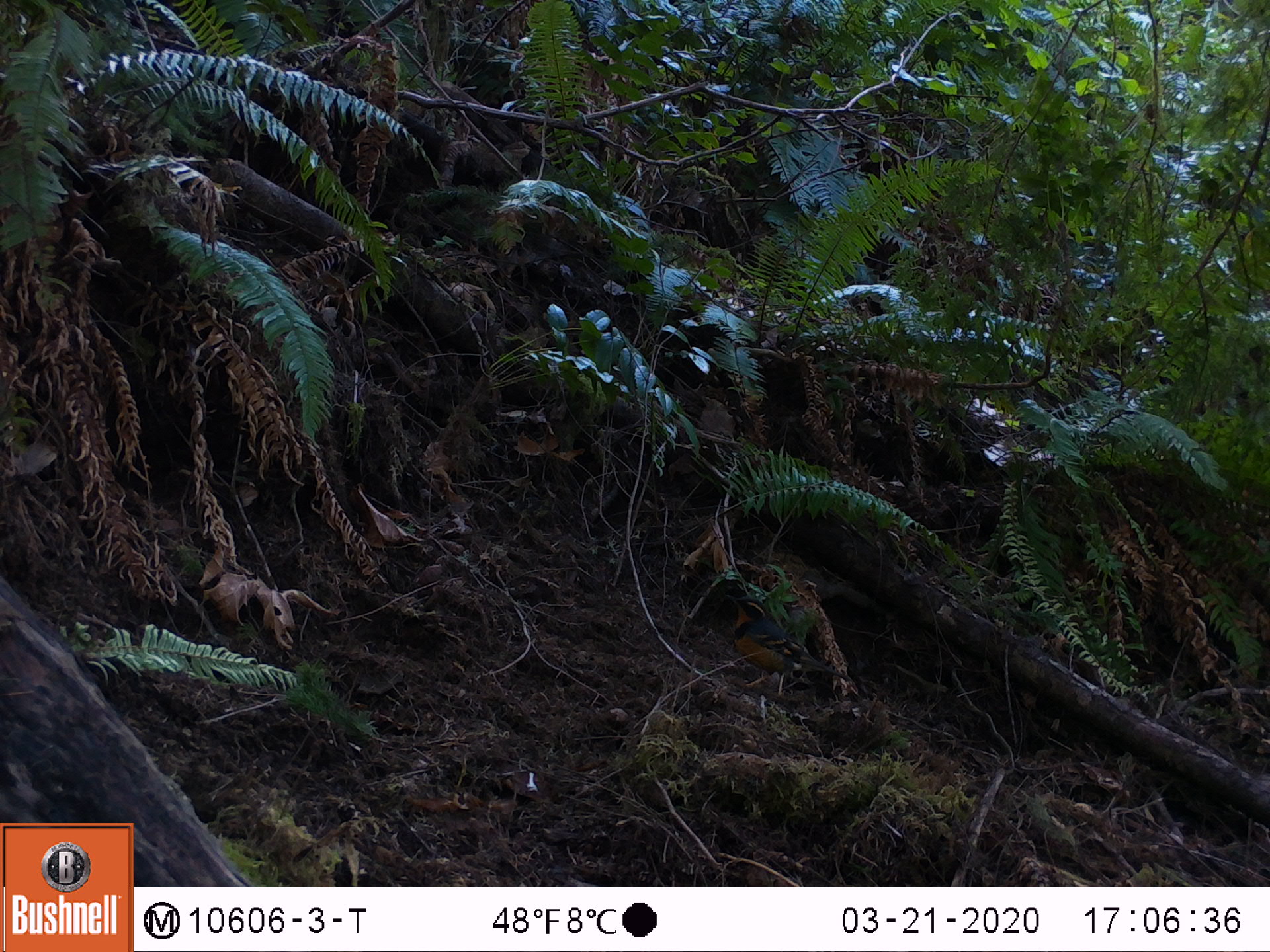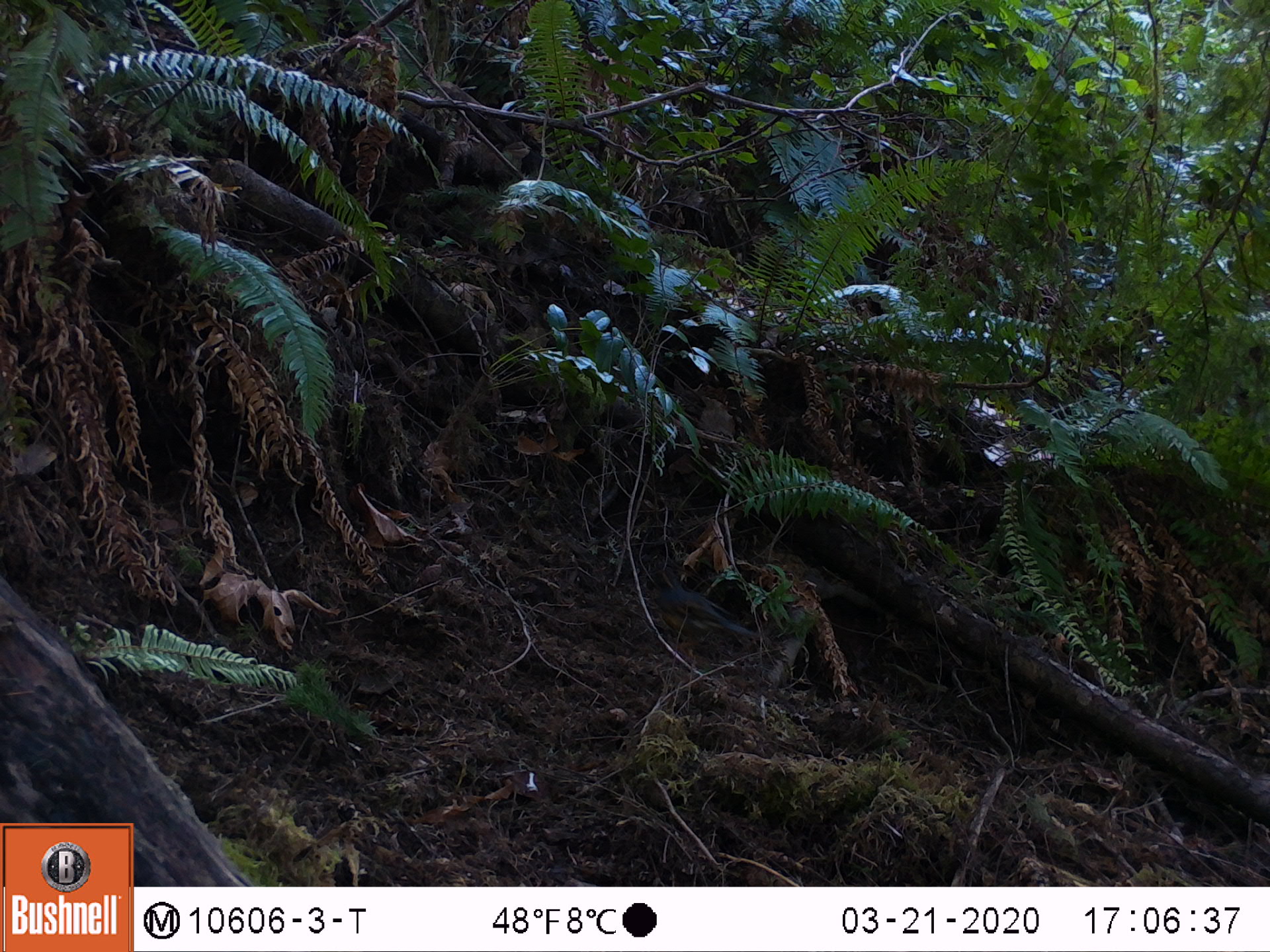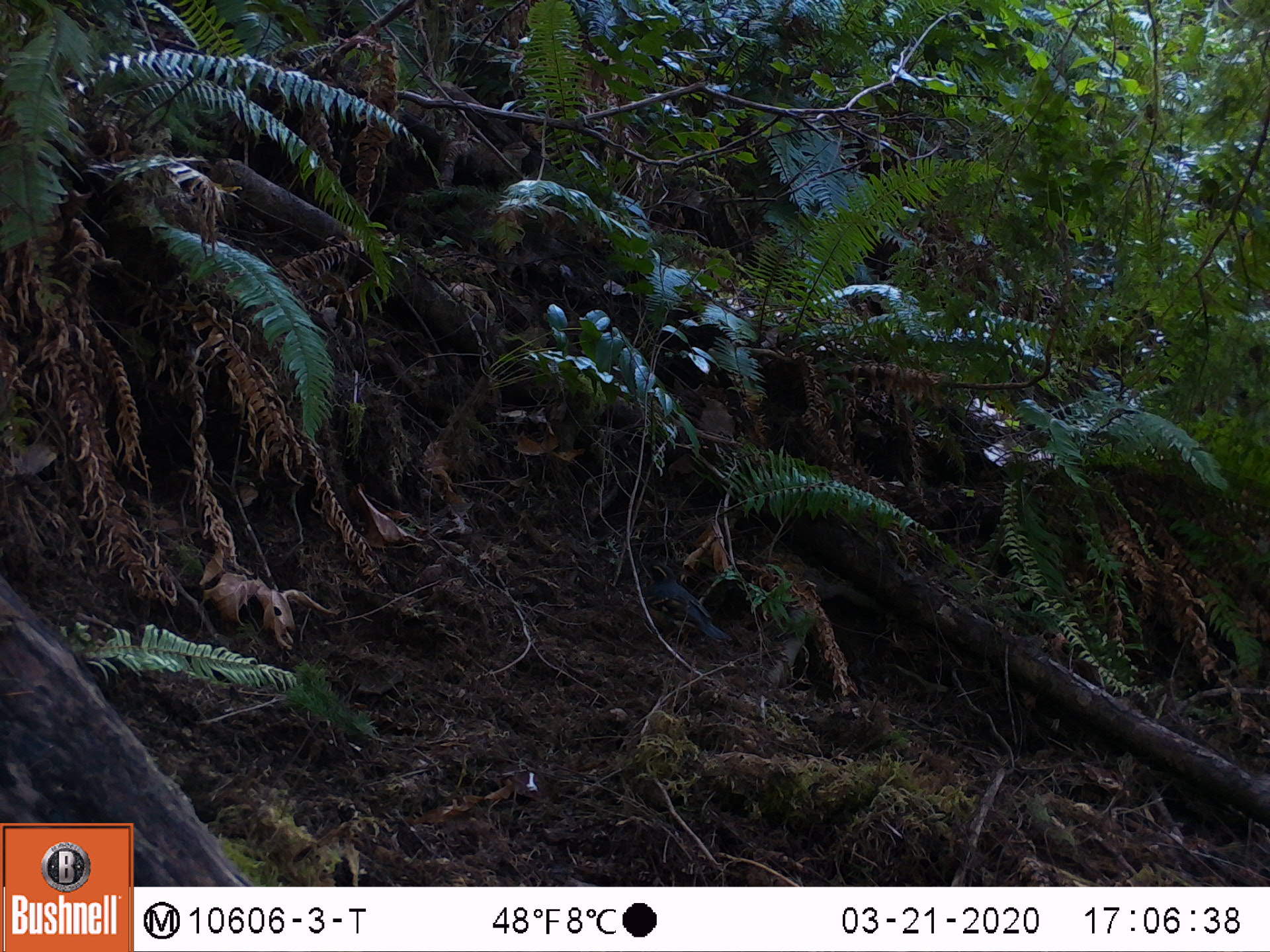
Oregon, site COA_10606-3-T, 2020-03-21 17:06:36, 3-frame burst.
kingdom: Animalia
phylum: Chordata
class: Aves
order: Passeriformes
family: Turdidae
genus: Ixoreus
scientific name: Ixoreus naevius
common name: varied thrush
Varied thrush (Ixoreus naevius).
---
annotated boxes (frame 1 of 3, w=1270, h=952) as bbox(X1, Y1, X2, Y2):
varied thrush: bbox(724, 593, 848, 703)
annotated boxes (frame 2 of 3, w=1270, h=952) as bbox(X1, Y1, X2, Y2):
varied thrush: bbox(649, 568, 762, 654)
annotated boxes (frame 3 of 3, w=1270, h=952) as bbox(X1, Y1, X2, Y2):
varied thrush: bbox(644, 557, 731, 650)